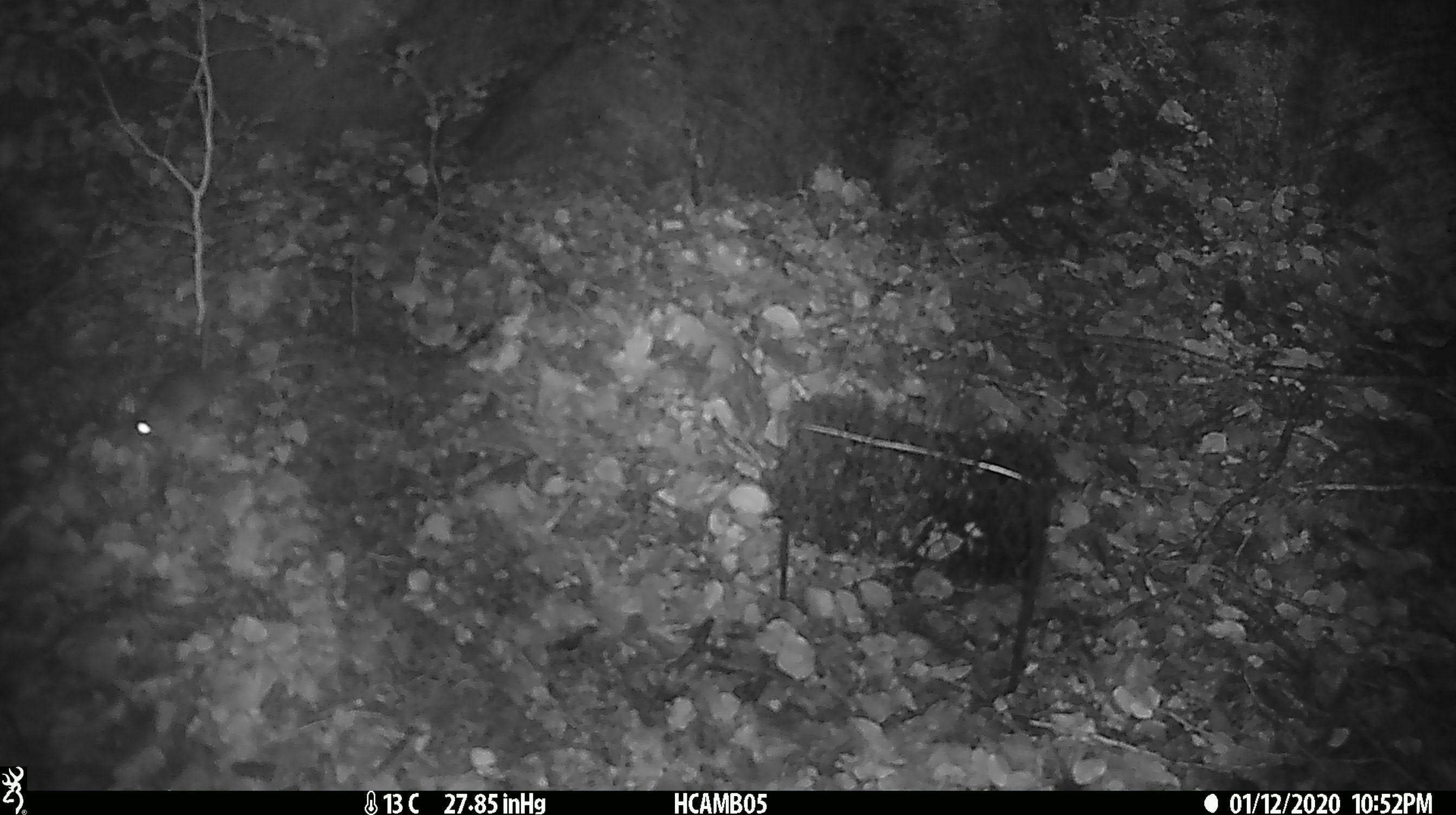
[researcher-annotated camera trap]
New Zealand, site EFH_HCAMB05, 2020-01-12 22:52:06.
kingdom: Animalia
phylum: Chordata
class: Mammalia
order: Rodentia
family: Muridae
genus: Mus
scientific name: Mus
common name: mouse